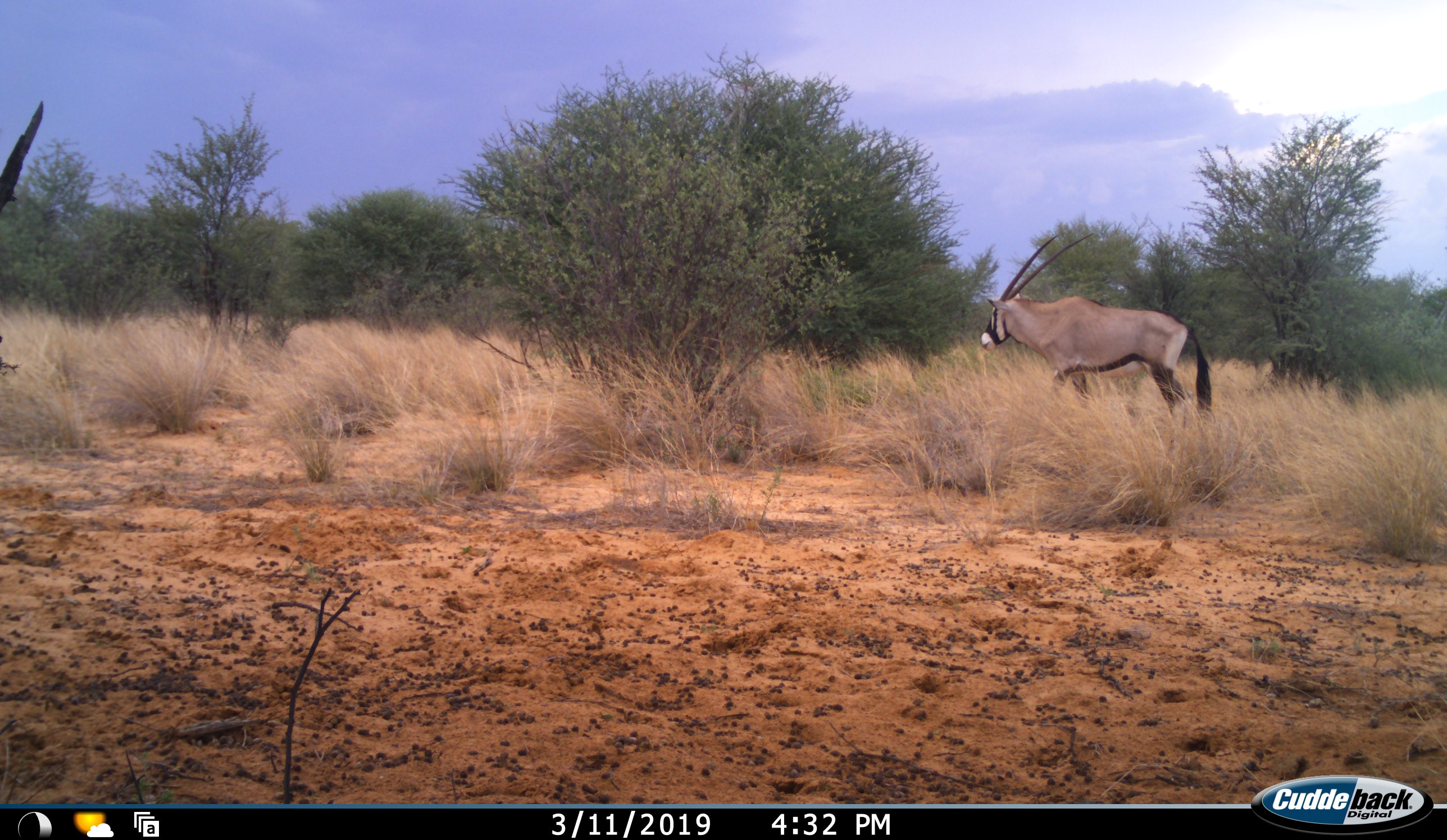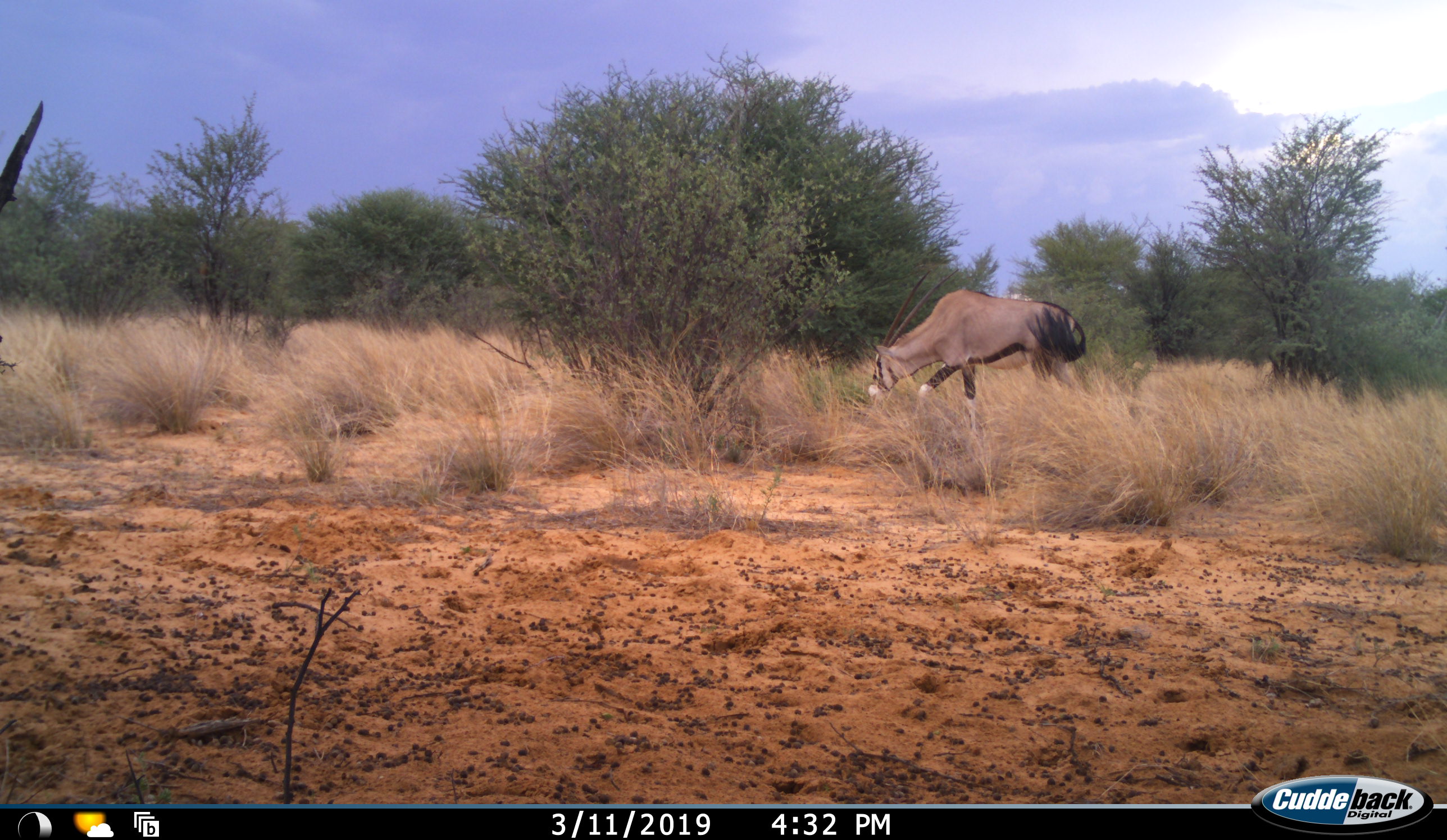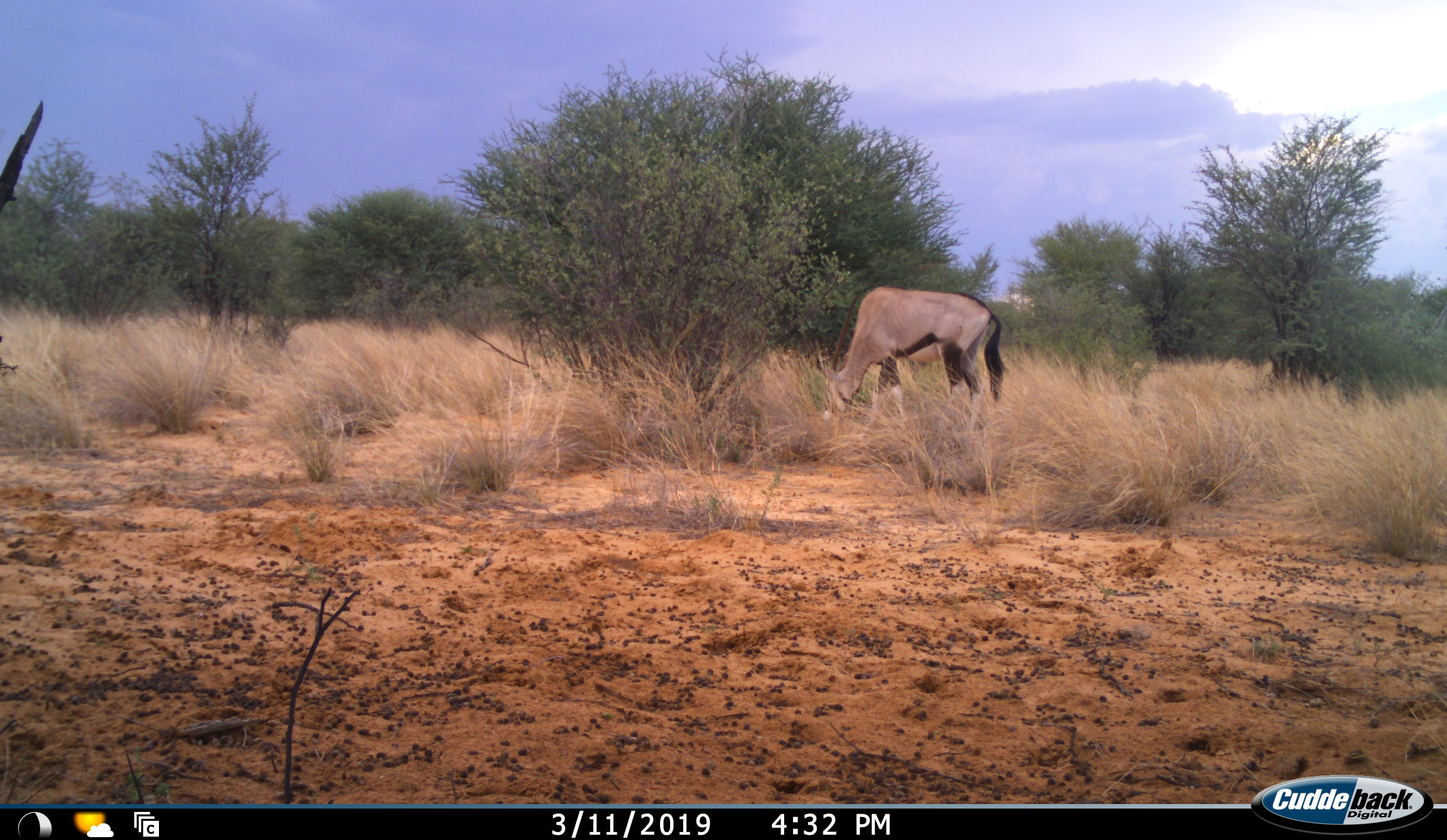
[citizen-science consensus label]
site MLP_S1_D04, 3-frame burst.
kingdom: Animalia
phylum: Chordata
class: Mammalia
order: Artiodactyla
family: Bovidae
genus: Oryx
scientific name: Oryx gazella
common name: gemsbok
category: oryx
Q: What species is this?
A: Oryx (gemsbok) (Oryx gazella).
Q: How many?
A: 1.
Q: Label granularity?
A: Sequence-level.